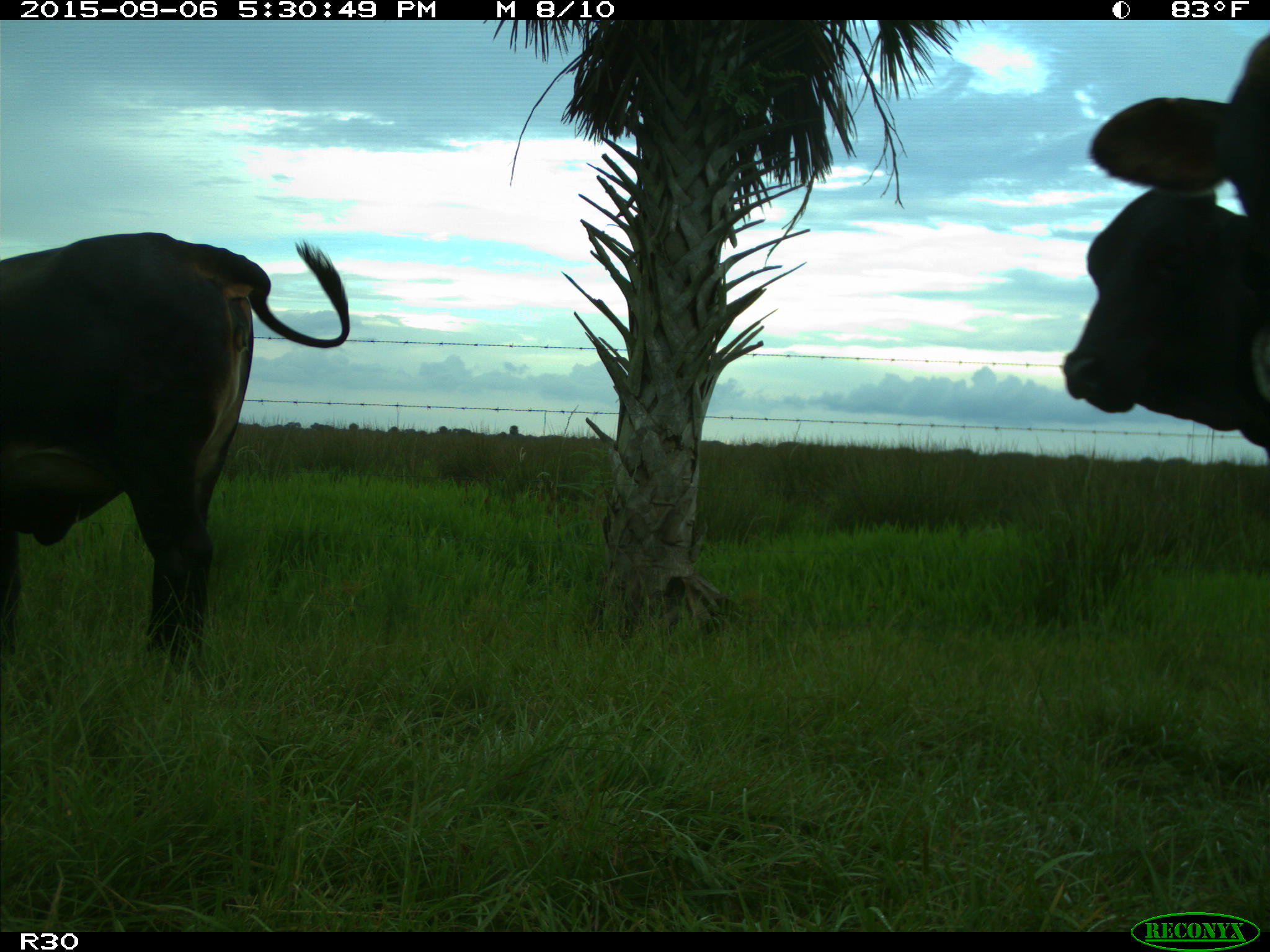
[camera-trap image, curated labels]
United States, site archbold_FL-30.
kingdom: Animalia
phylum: Chordata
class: Mammalia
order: Artiodactyla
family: Bovidae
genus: Bos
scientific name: Bos taurus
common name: domestic cow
Bos taurus (domestic cow).